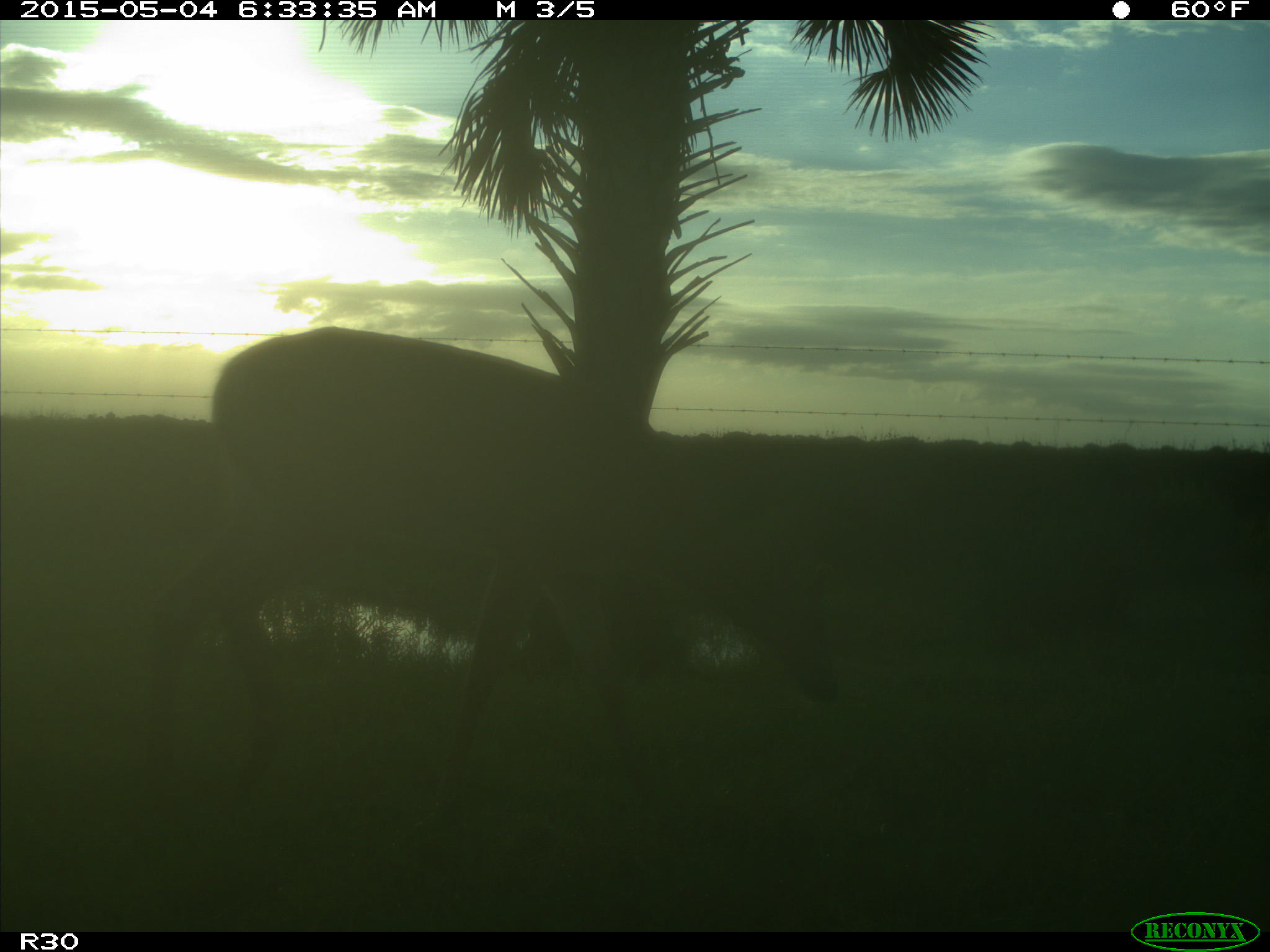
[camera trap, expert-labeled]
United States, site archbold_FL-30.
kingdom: Animalia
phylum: Chordata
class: Mammalia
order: Artiodactyla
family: Cervidae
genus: Odocoileus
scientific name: Odocoileus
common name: deer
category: unidentified deer